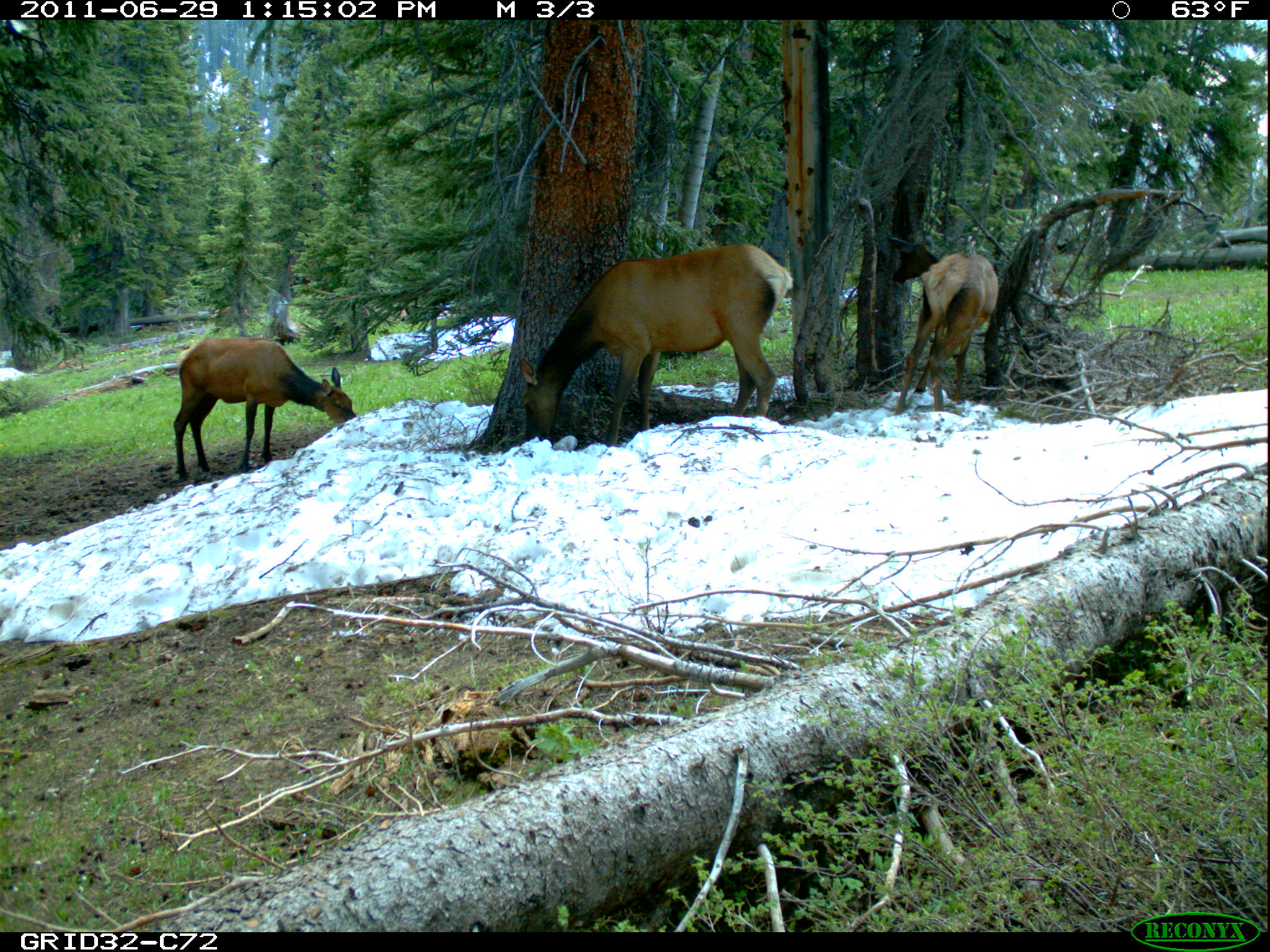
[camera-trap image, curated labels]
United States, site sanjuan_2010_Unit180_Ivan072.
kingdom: Animalia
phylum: Chordata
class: Mammalia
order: Artiodactyla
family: Cervidae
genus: Cervus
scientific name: Cervus elaphus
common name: red deer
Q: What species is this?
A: Cervus elaphus (red deer).